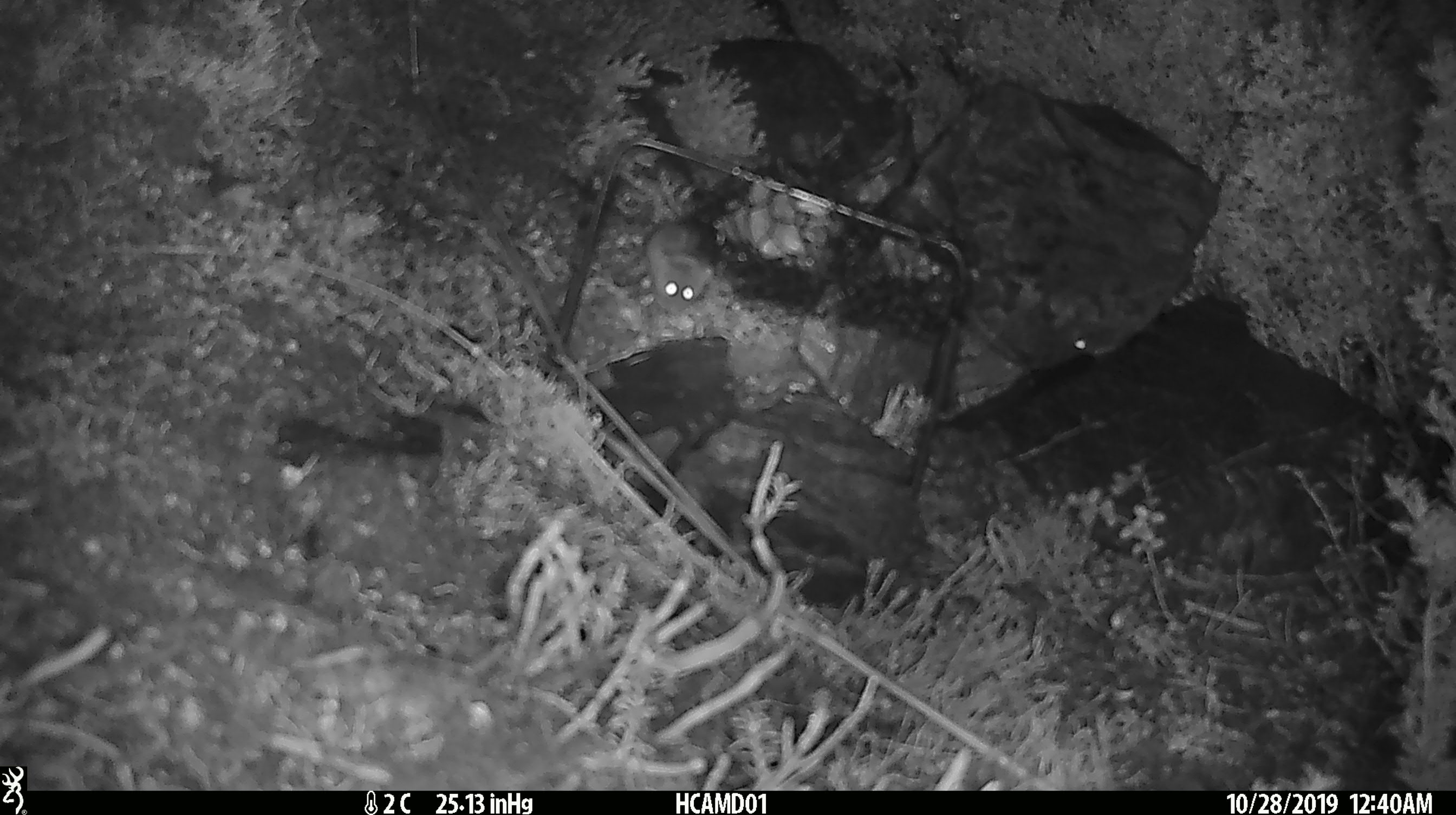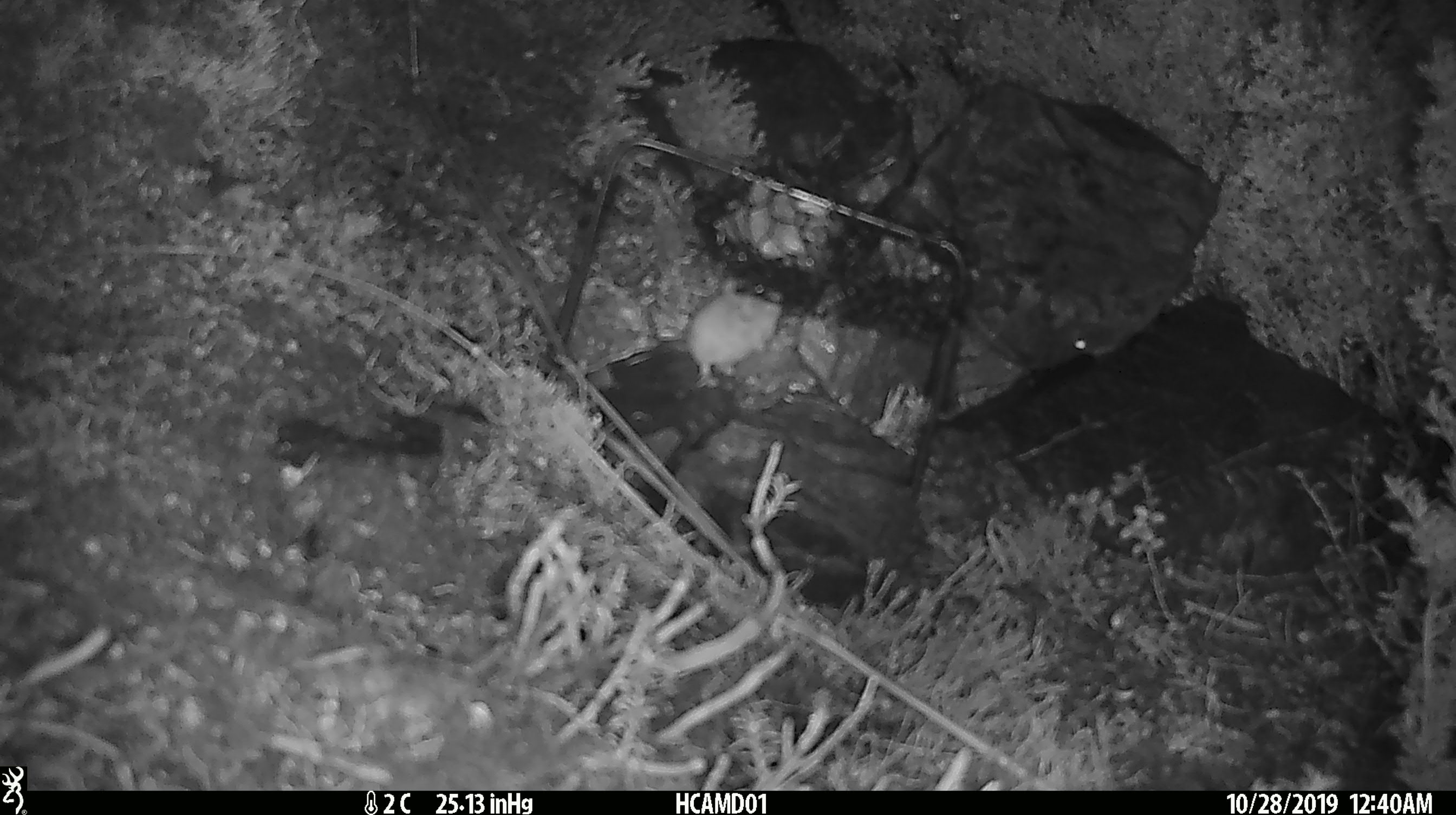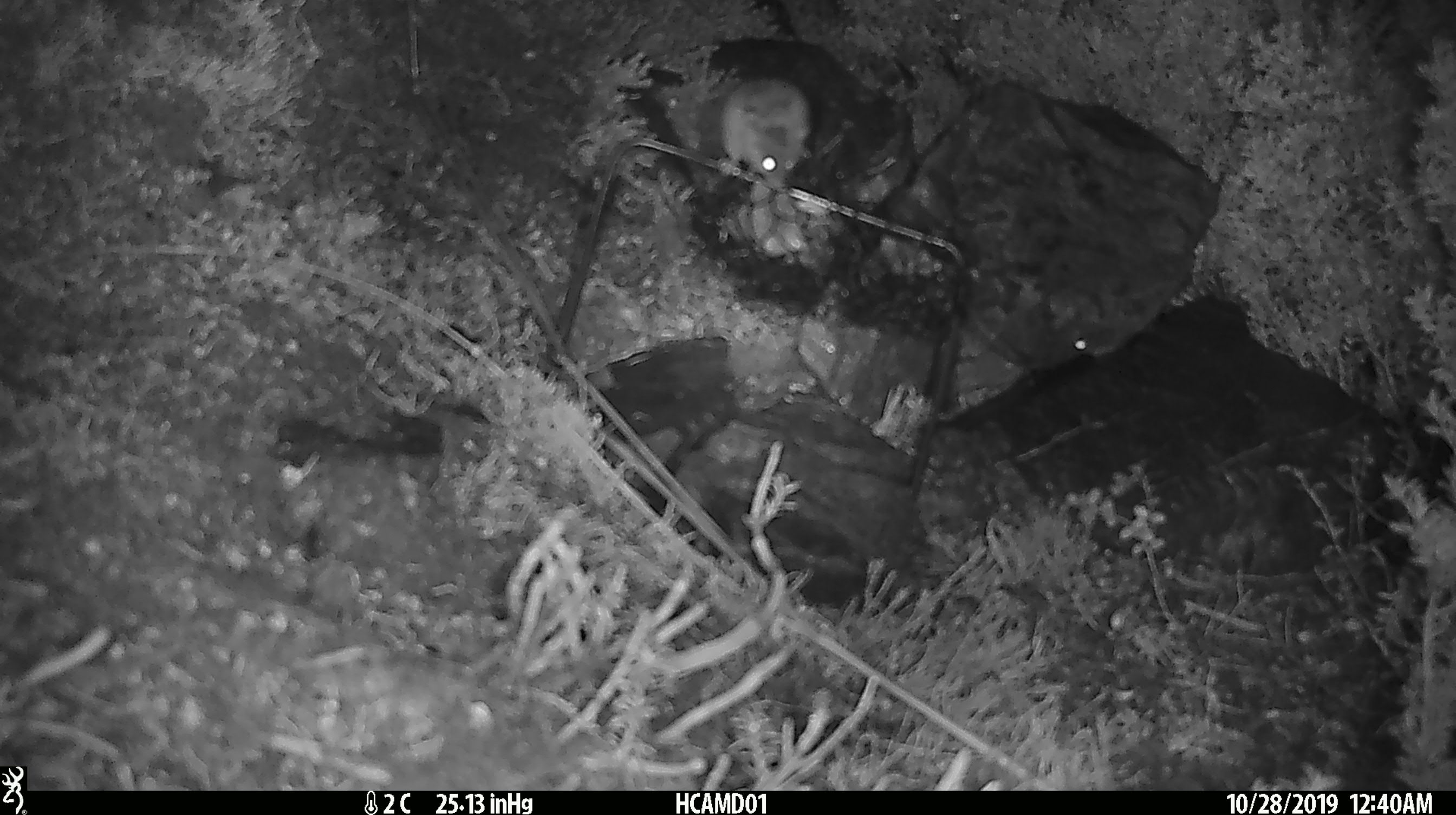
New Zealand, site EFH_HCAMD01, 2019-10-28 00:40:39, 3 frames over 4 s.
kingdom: Animalia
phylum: Chordata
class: Mammalia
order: Rodentia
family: Muridae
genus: Mus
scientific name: Mus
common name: mouse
Mouse (Mus).